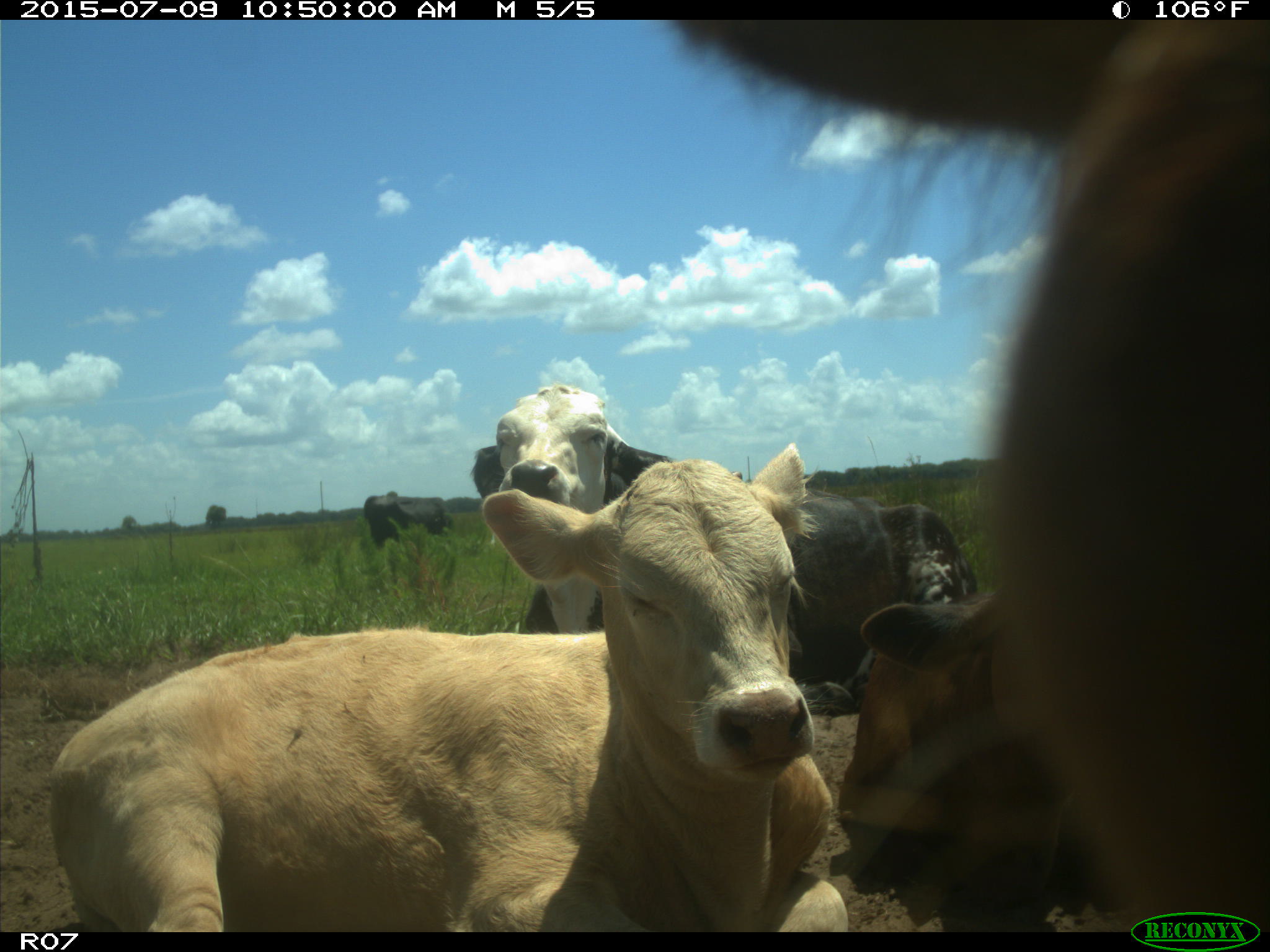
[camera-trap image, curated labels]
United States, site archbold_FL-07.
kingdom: Animalia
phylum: Chordata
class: Mammalia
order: Artiodactyla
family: Bovidae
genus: Bos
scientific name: Bos taurus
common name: domestic cow